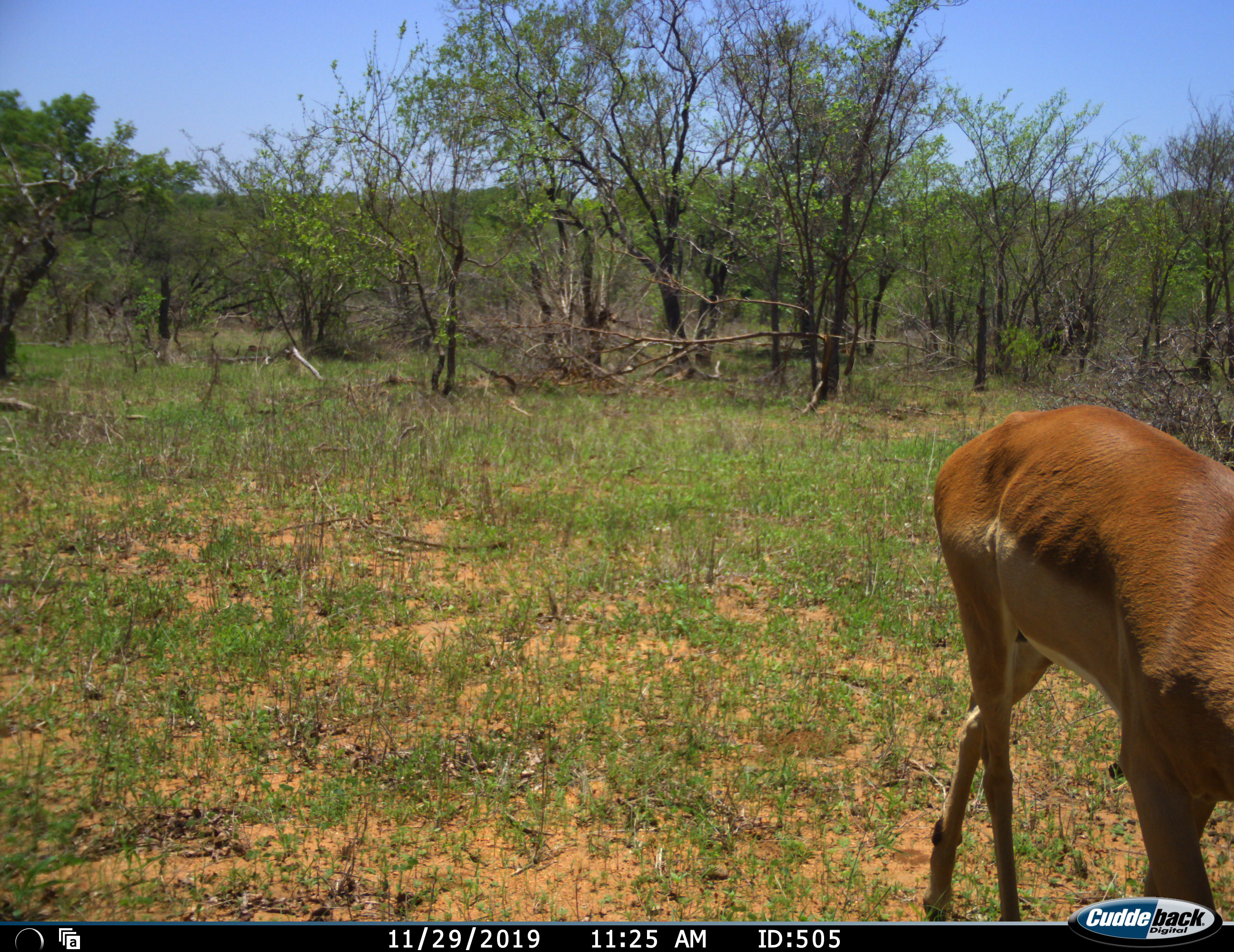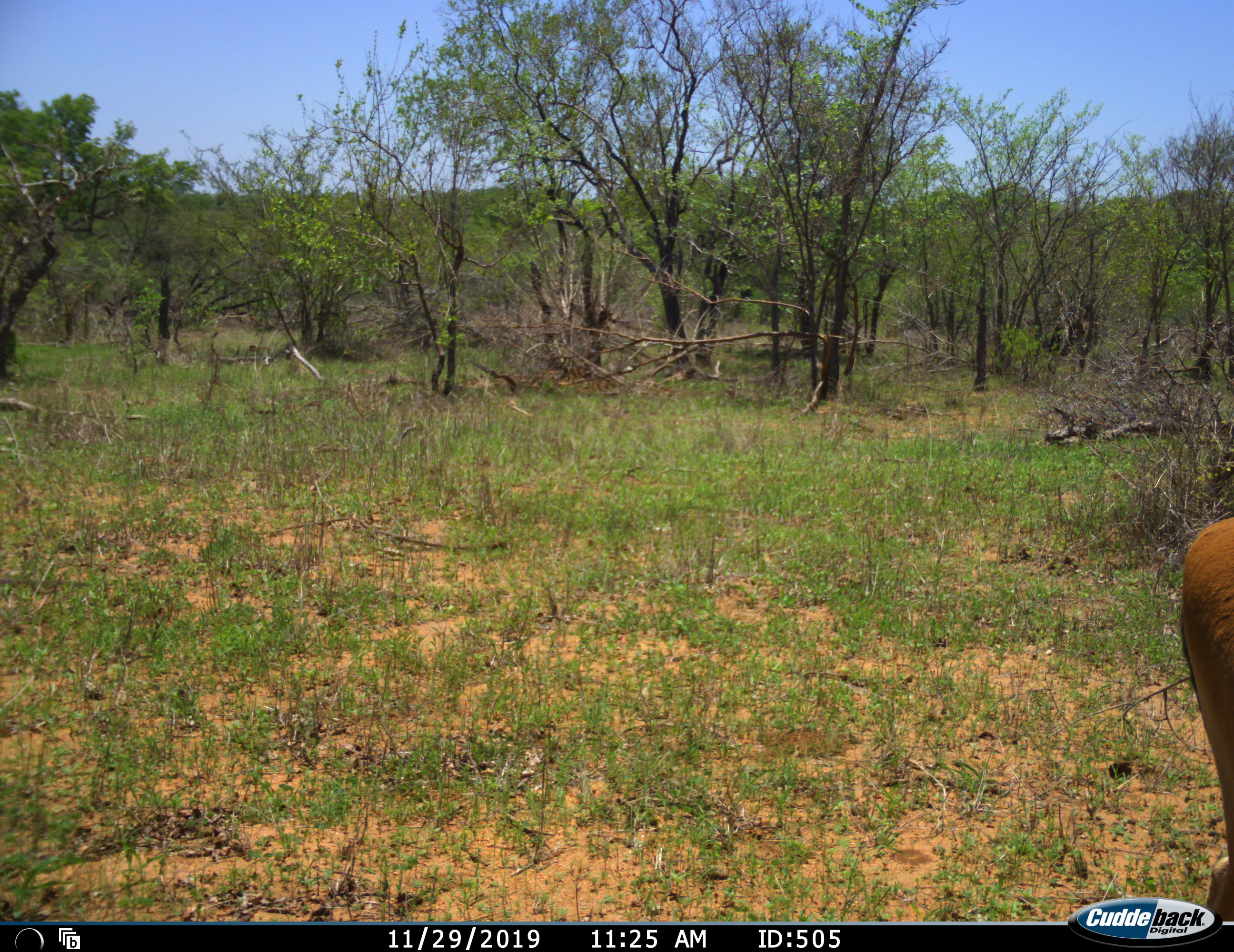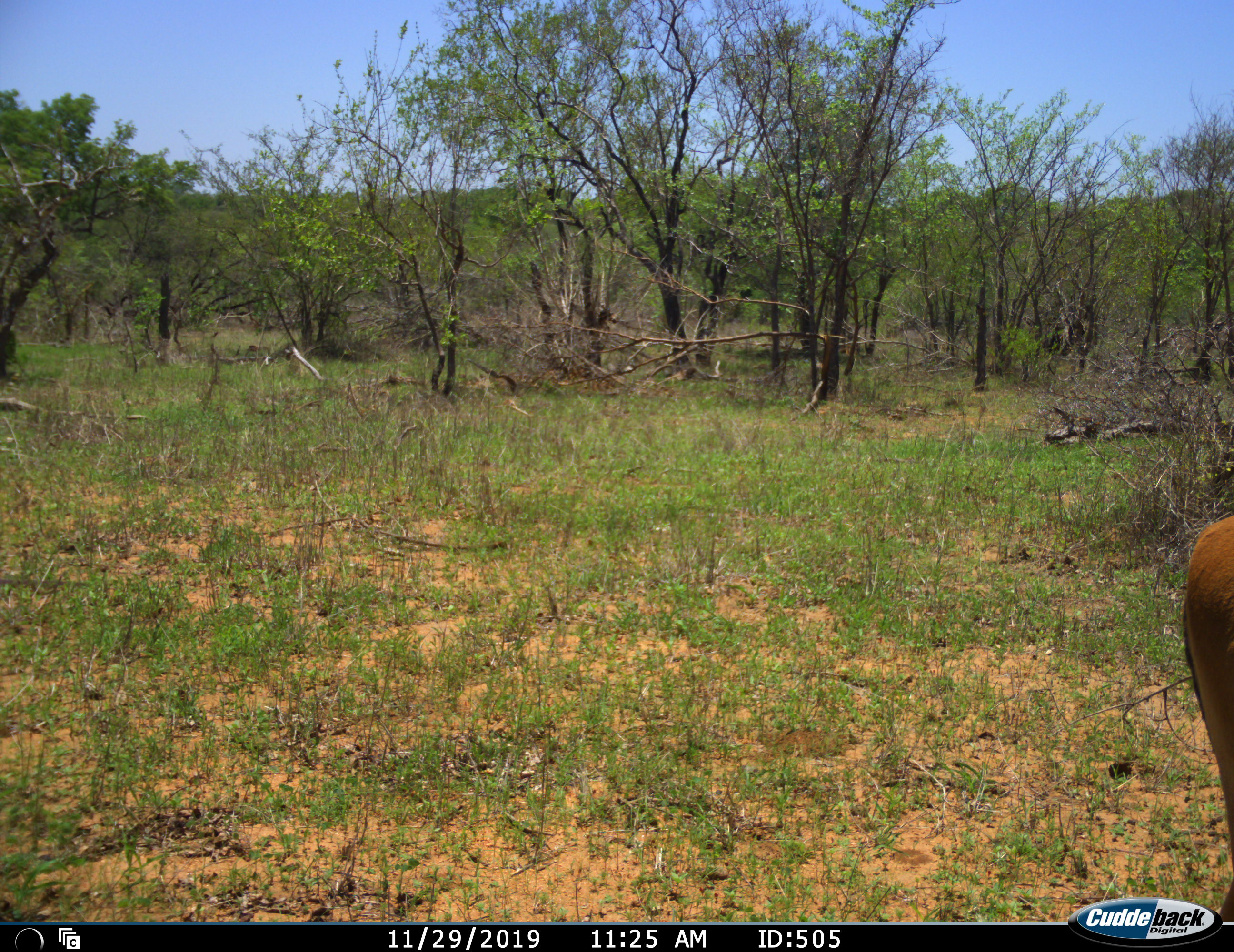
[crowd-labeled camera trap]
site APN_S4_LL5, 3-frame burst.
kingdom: Animalia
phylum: Chordata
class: Mammalia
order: Artiodactyla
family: Bovidae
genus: Aepyceros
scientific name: Aepyceros melampus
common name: impala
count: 1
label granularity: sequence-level